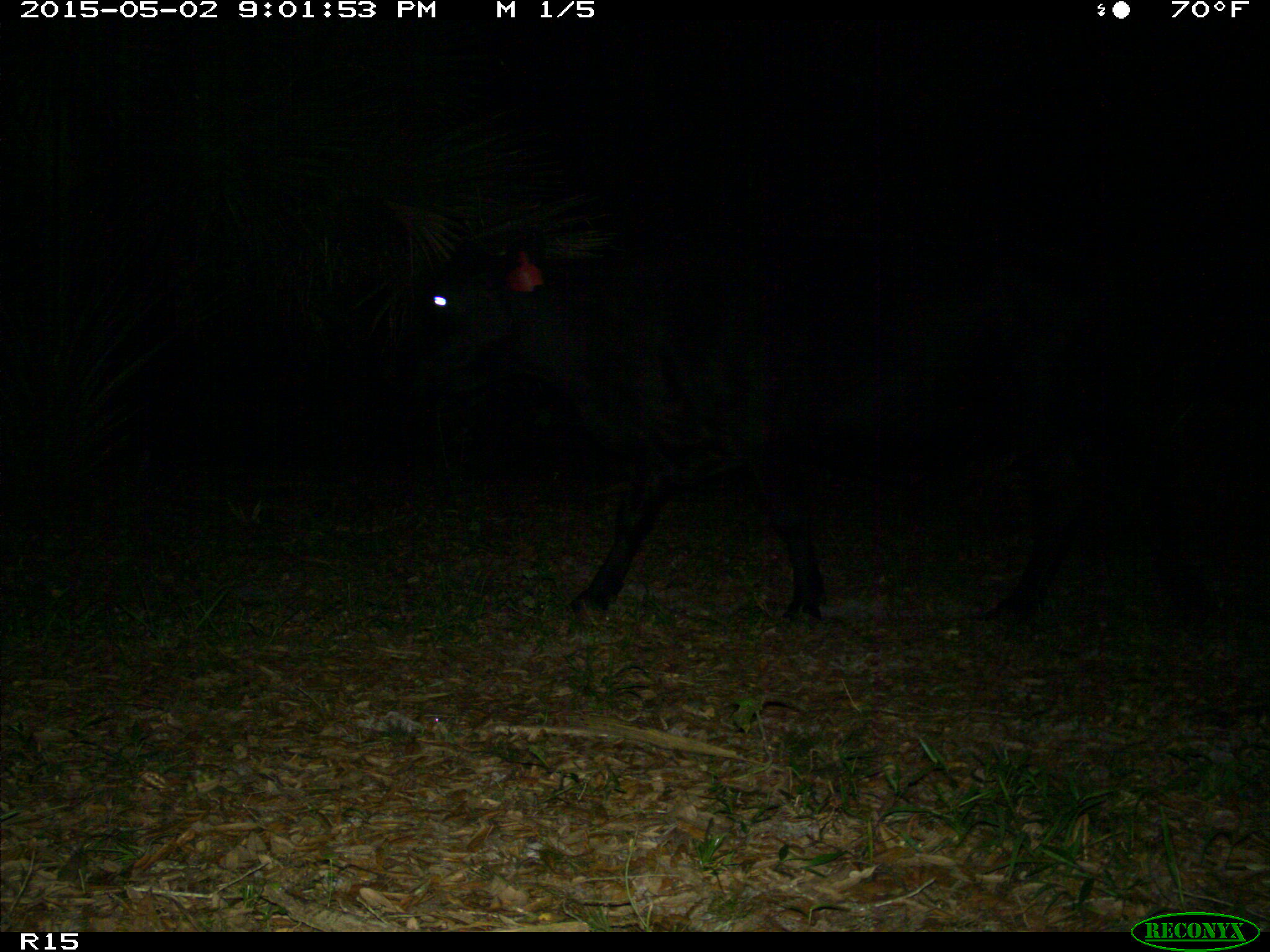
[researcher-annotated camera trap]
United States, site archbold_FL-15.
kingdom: Animalia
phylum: Chordata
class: Mammalia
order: Artiodactyla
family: Bovidae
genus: Bos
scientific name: Bos taurus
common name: domestic cow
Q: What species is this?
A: Bos taurus (domestic cow).